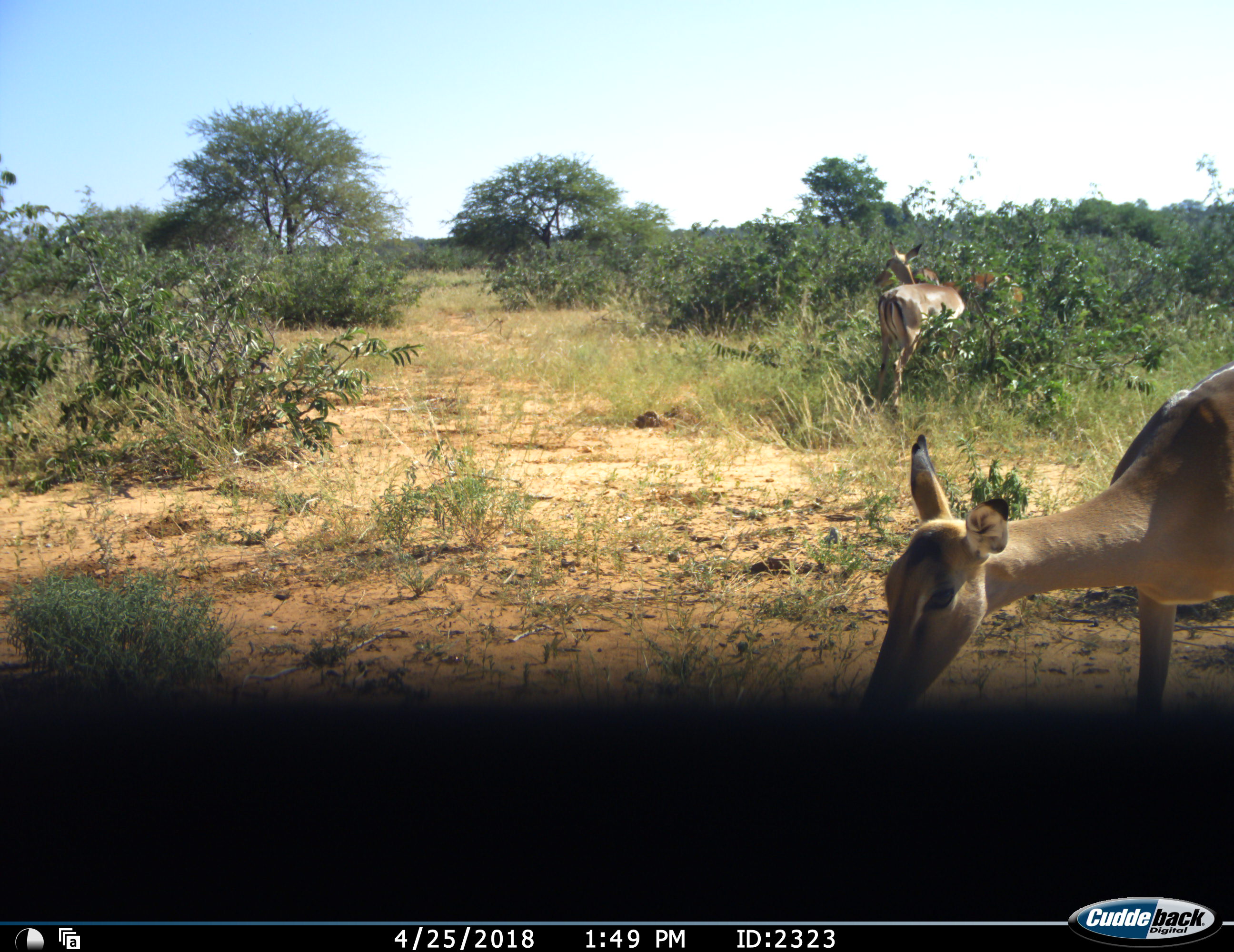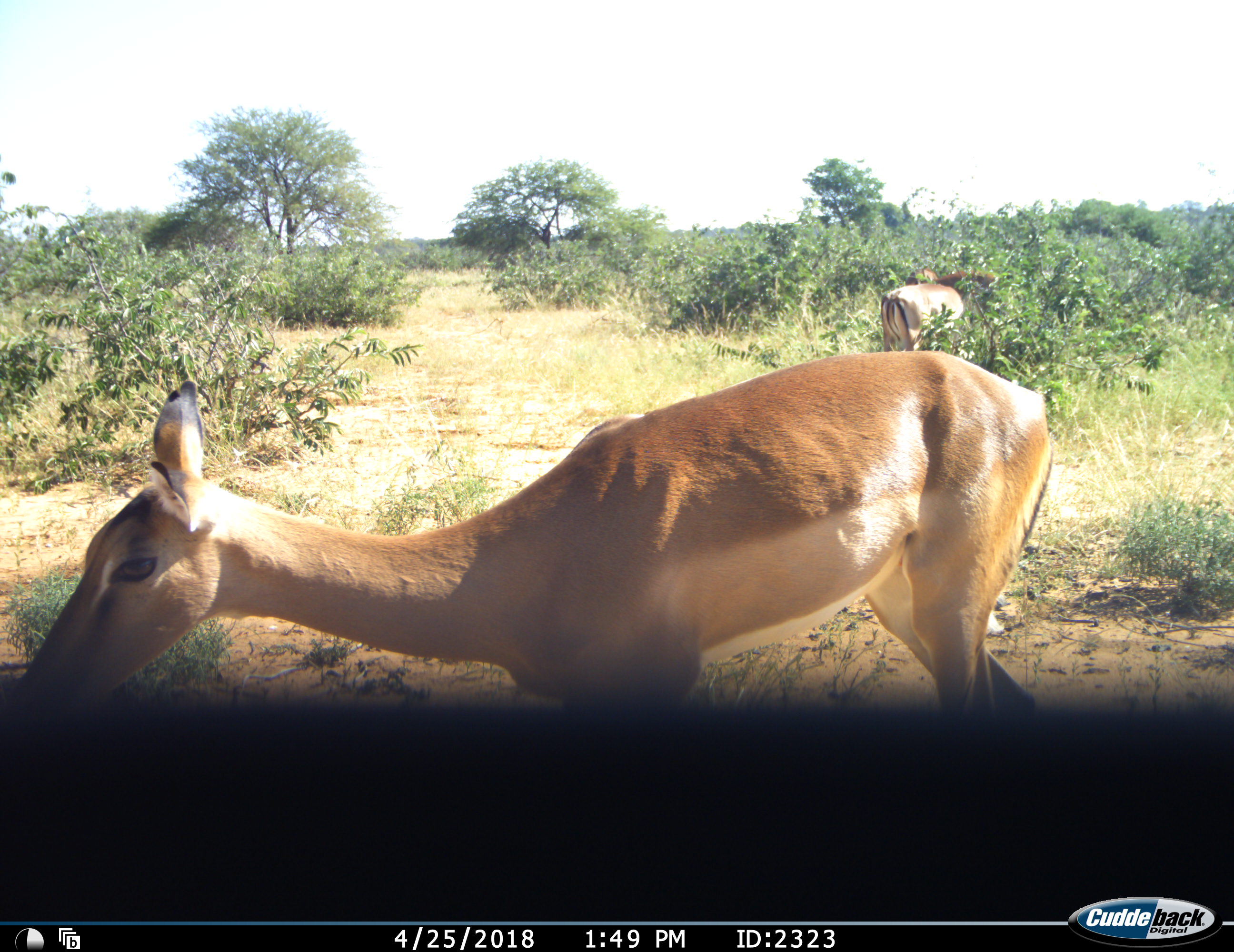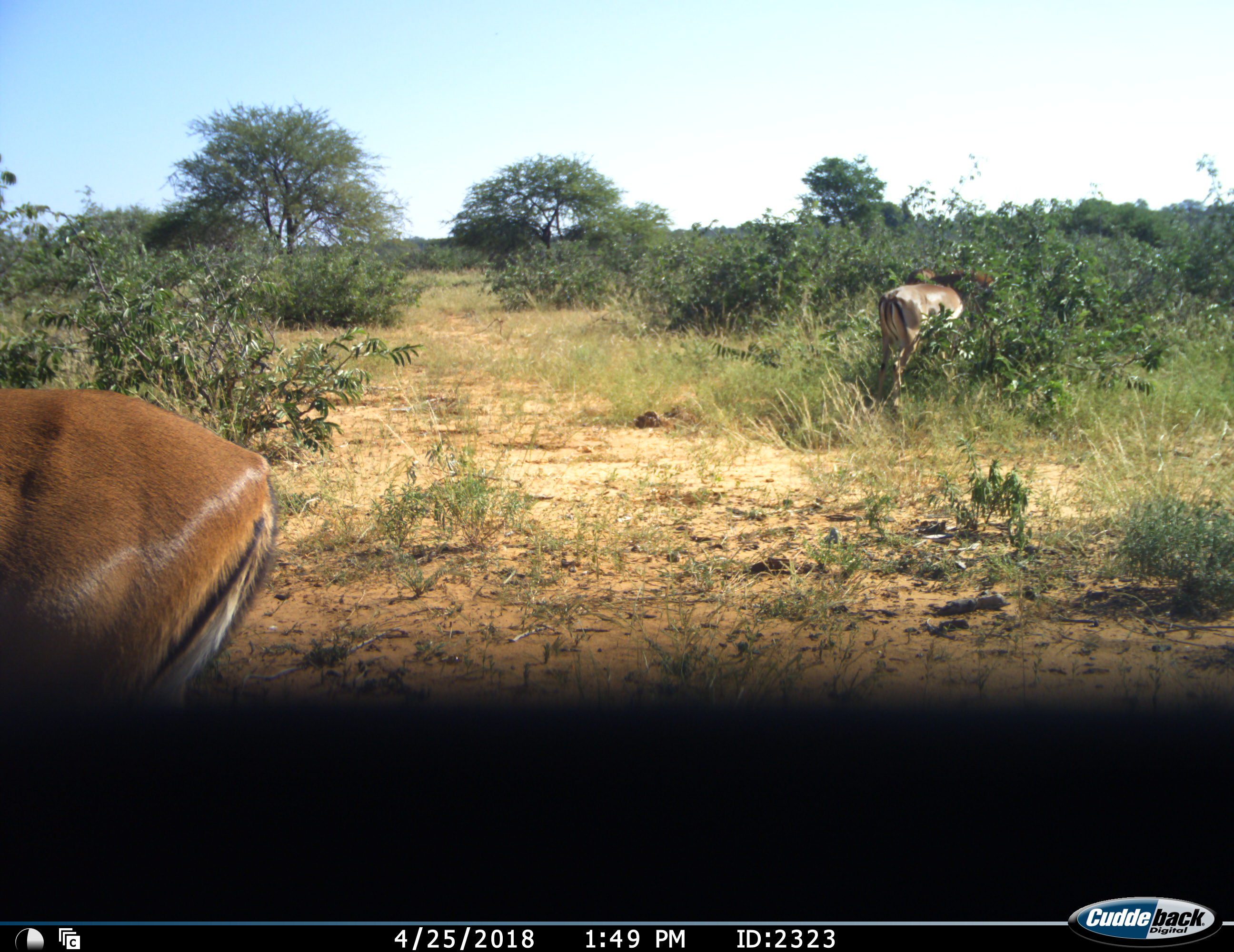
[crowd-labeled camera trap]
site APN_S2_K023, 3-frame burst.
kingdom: Animalia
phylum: Chordata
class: Mammalia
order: Artiodactyla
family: Bovidae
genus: Aepyceros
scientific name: Aepyceros melampus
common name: impala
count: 2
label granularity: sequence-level